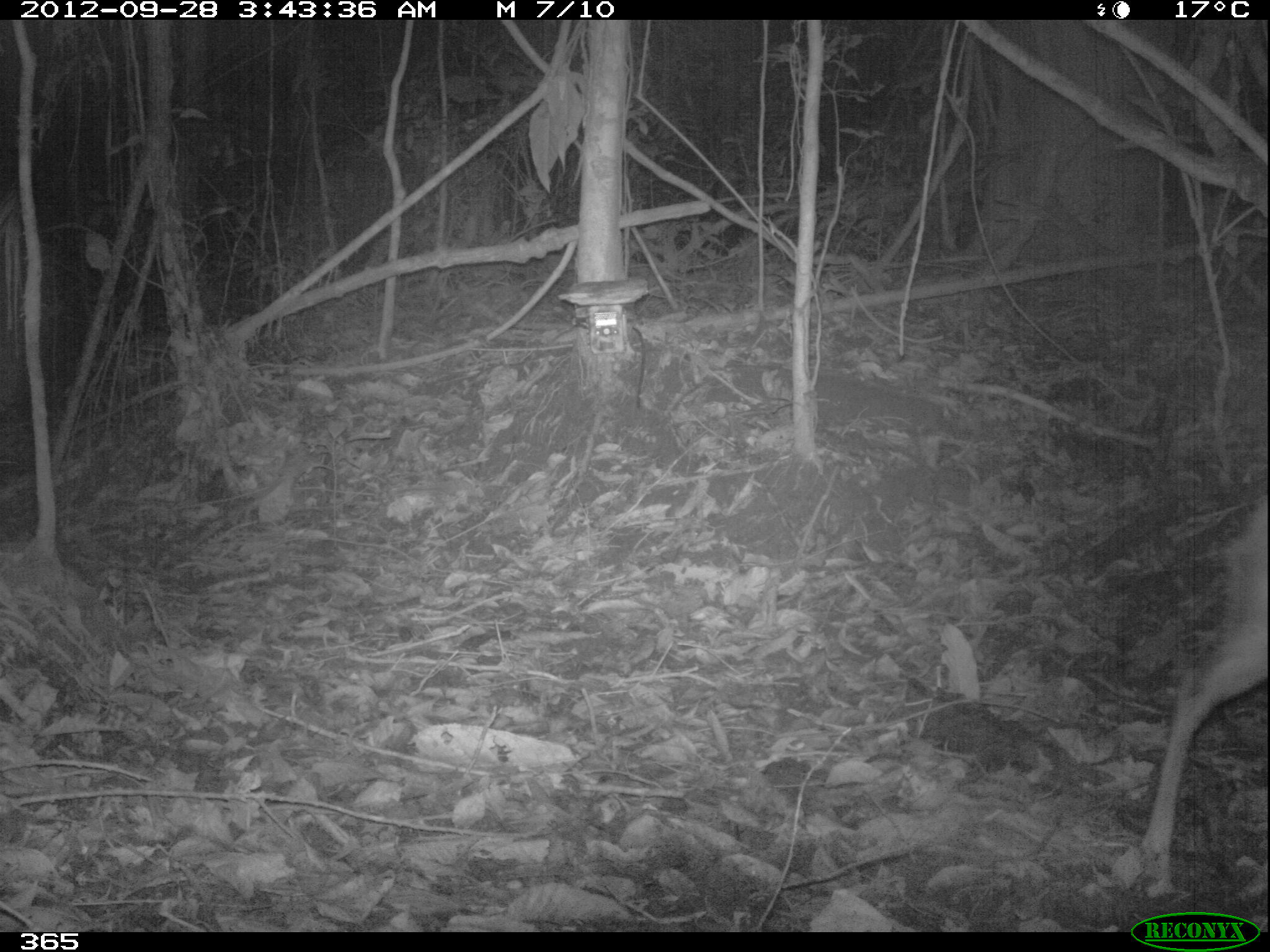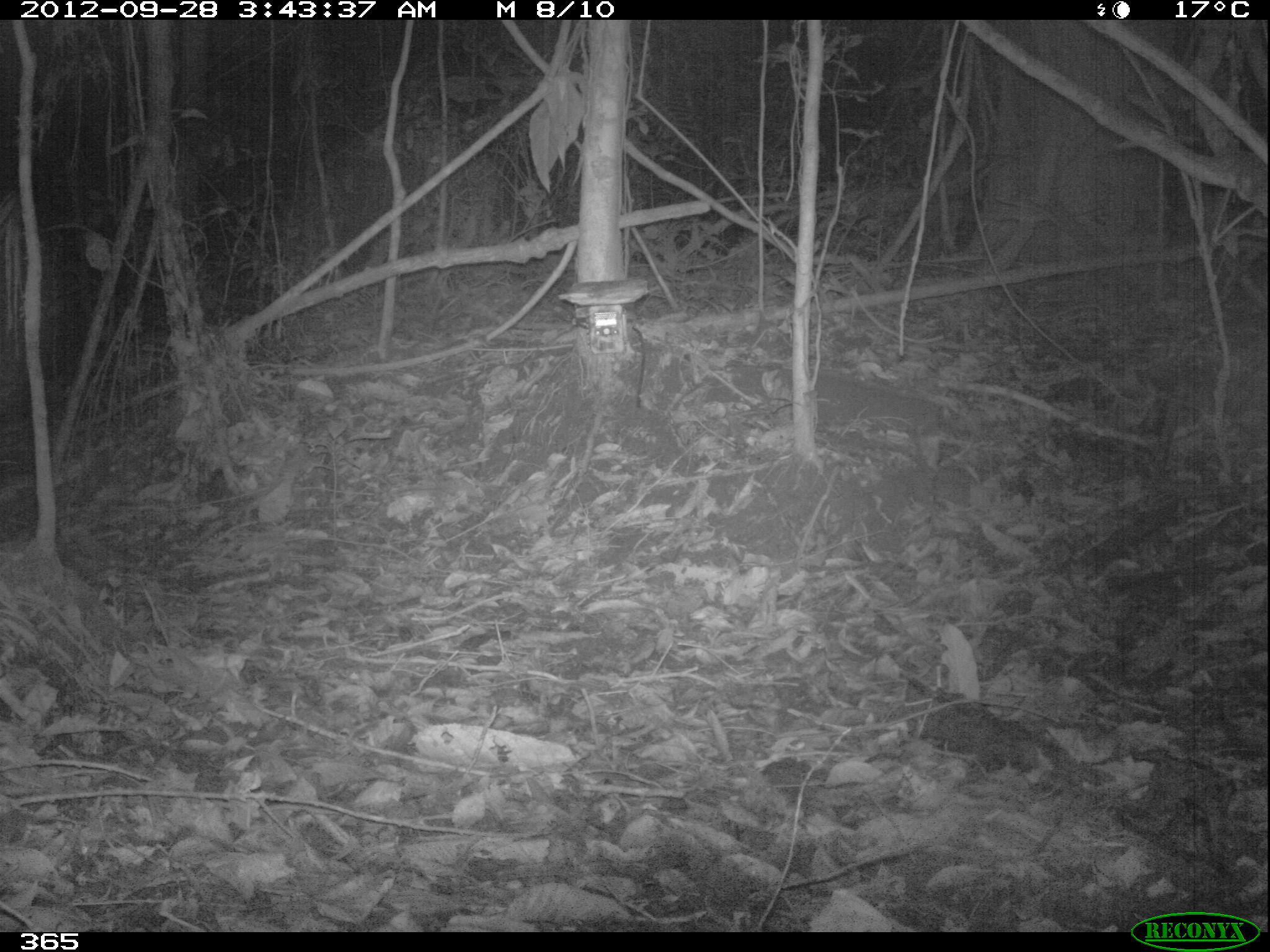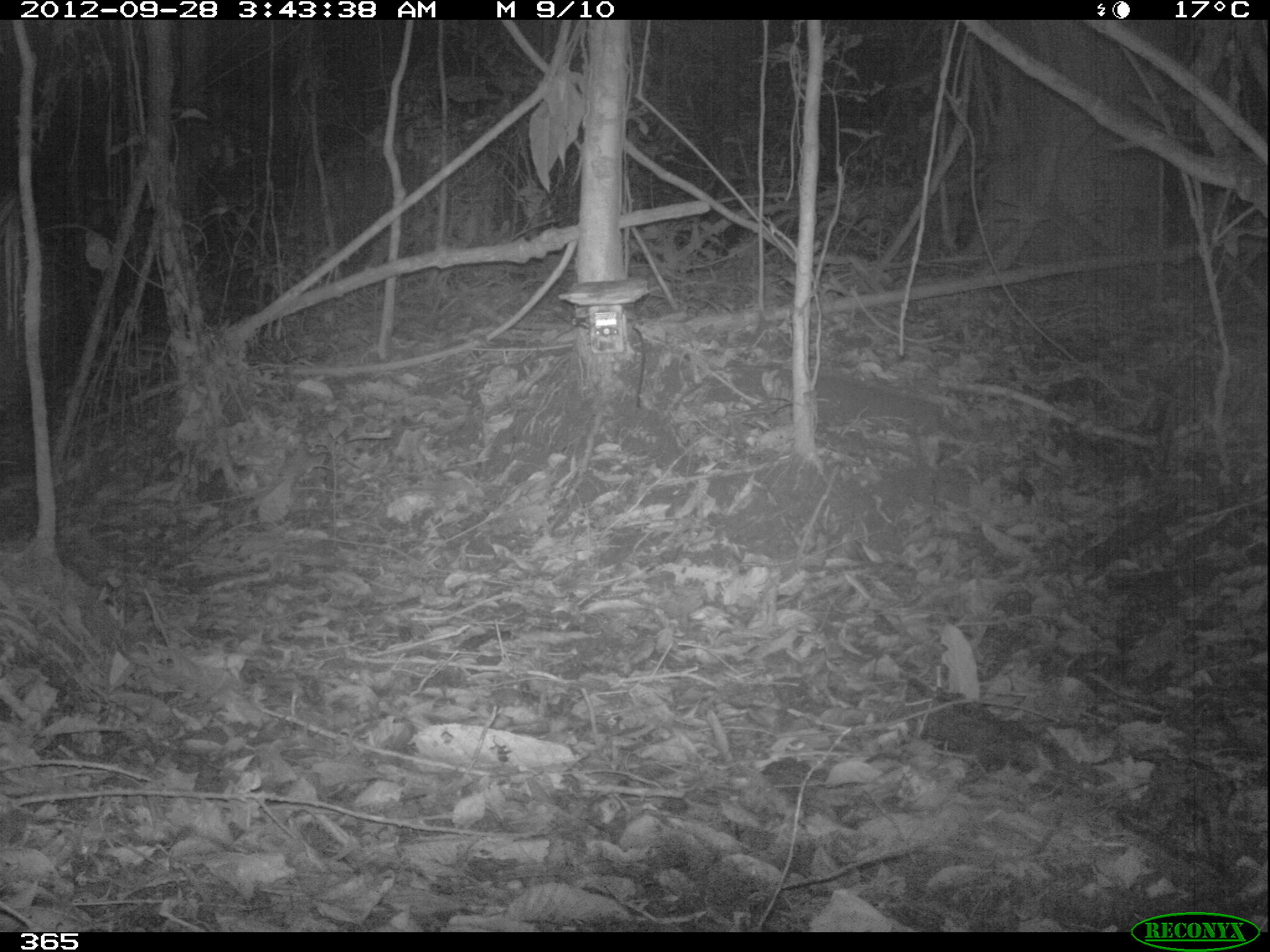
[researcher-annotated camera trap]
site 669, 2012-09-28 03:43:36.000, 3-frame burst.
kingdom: Animalia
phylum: Chordata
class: Mammalia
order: Artiodactyla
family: Cervidae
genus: Mazama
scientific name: Mazama americana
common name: red brocket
Mazama americana (red brocket).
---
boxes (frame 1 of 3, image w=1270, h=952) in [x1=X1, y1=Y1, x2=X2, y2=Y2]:
mazama americana: [x1=1139, y1=500, x2=1267, y2=893]